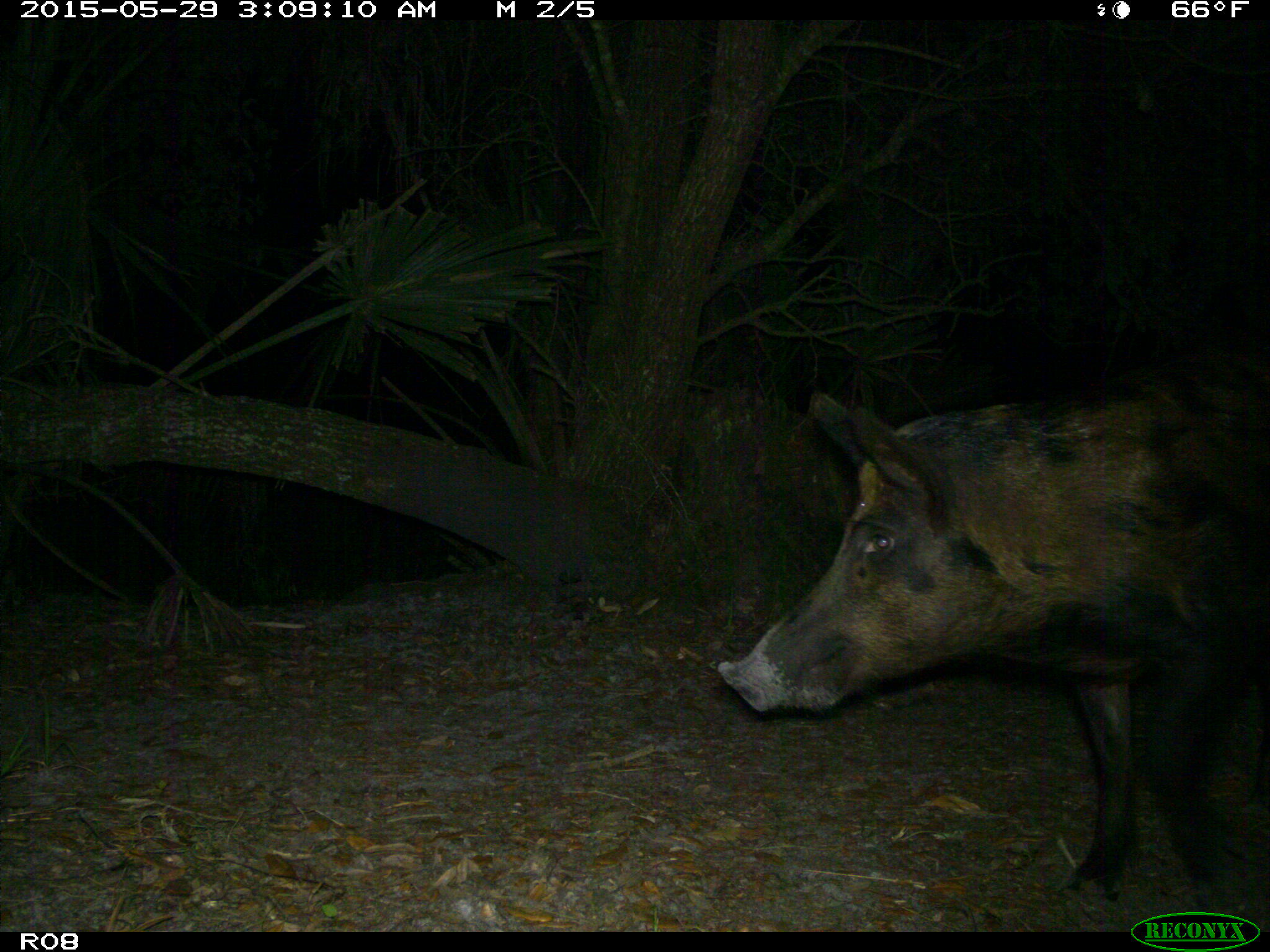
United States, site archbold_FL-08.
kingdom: Animalia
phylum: Chordata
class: Mammalia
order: Artiodactyla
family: Suidae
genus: Sus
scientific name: Sus scrofa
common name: wild boar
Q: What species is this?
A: Sus scrofa (wild boar).